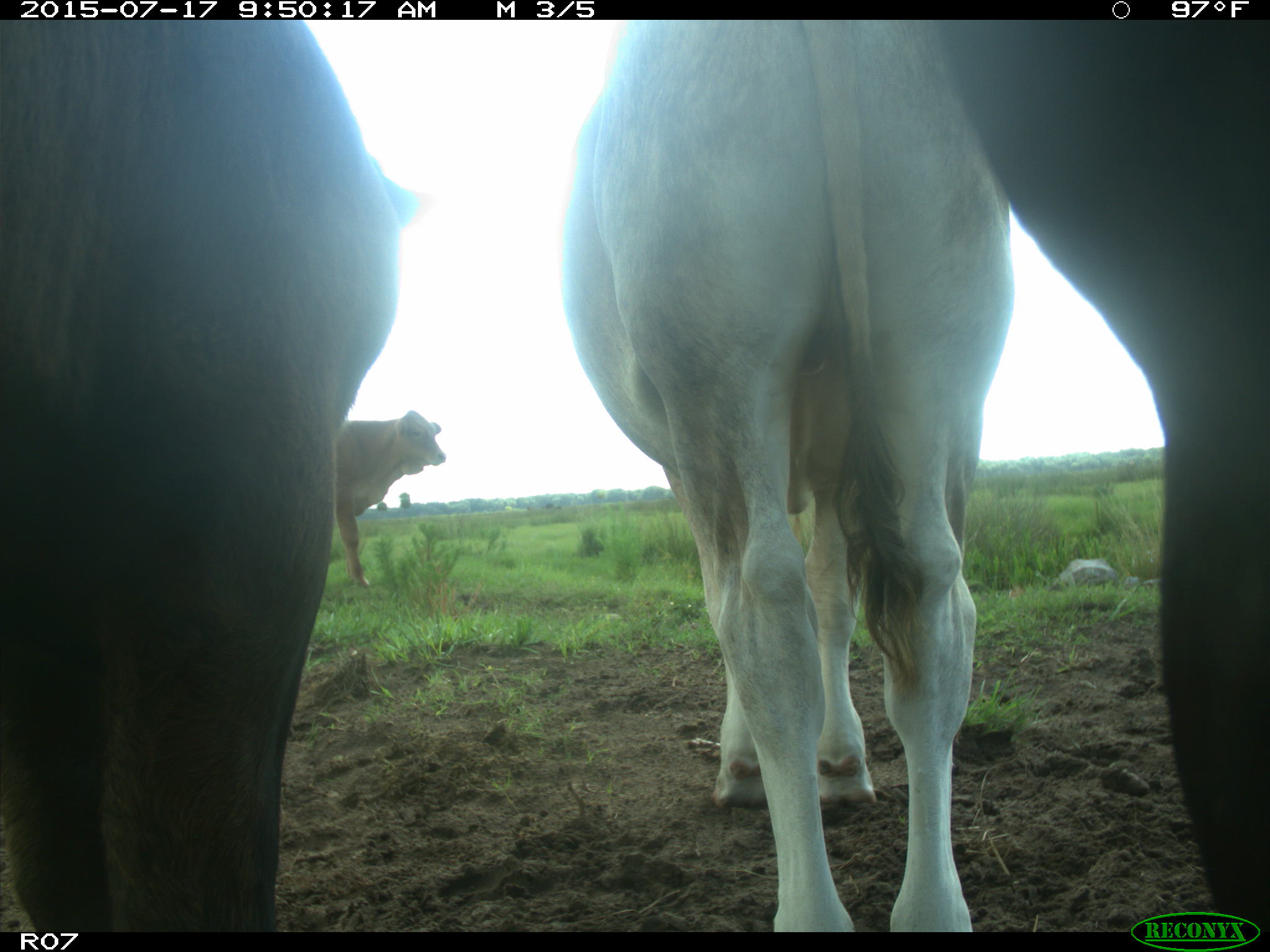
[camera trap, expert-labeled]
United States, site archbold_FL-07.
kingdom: Animalia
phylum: Chordata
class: Mammalia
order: Artiodactyla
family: Bovidae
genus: Bos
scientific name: Bos taurus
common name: domestic cow